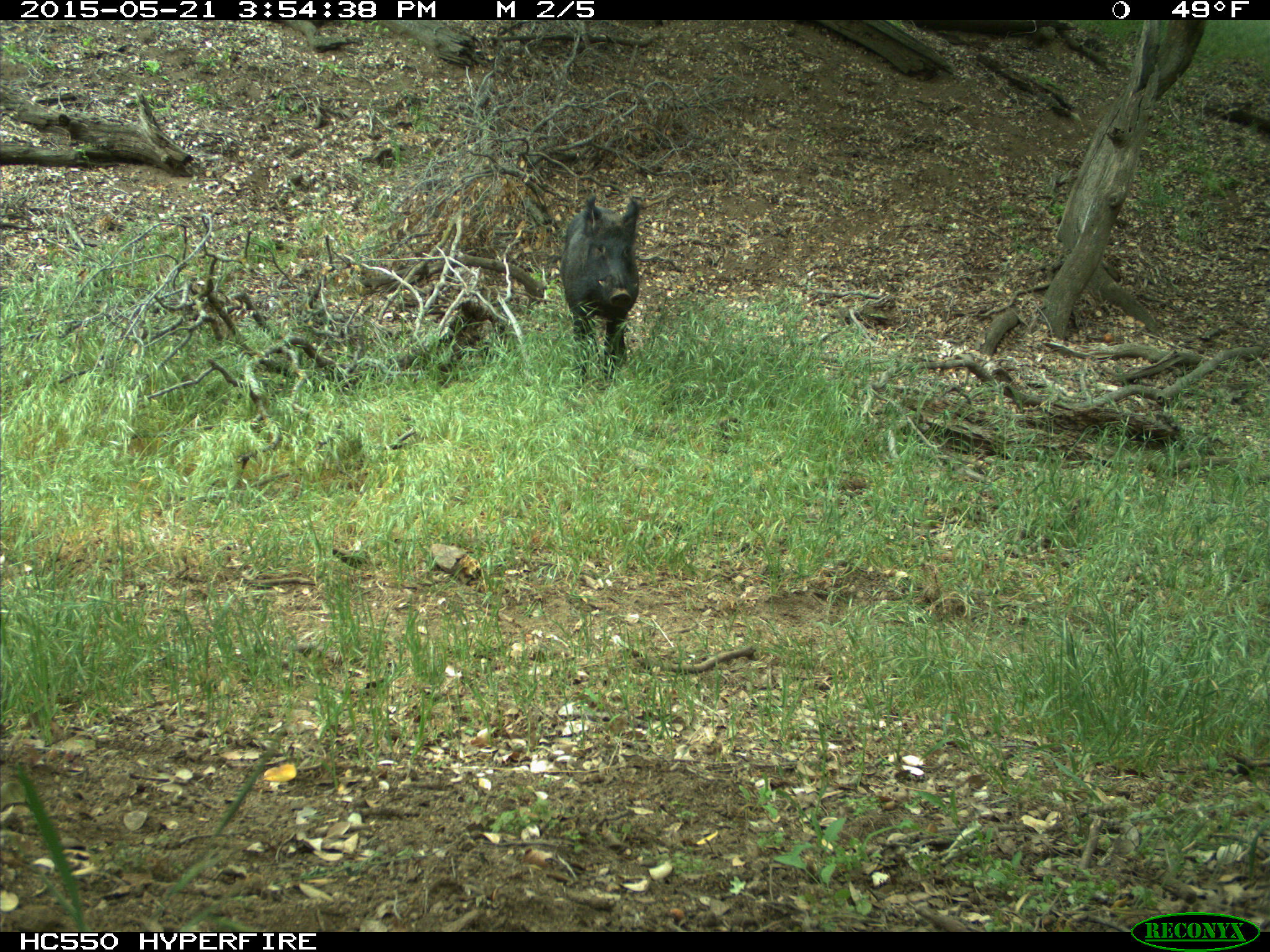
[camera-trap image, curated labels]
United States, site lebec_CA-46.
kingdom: Animalia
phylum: Chordata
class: Mammalia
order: Artiodactyla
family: Suidae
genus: Sus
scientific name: Sus scrofa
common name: wild boar